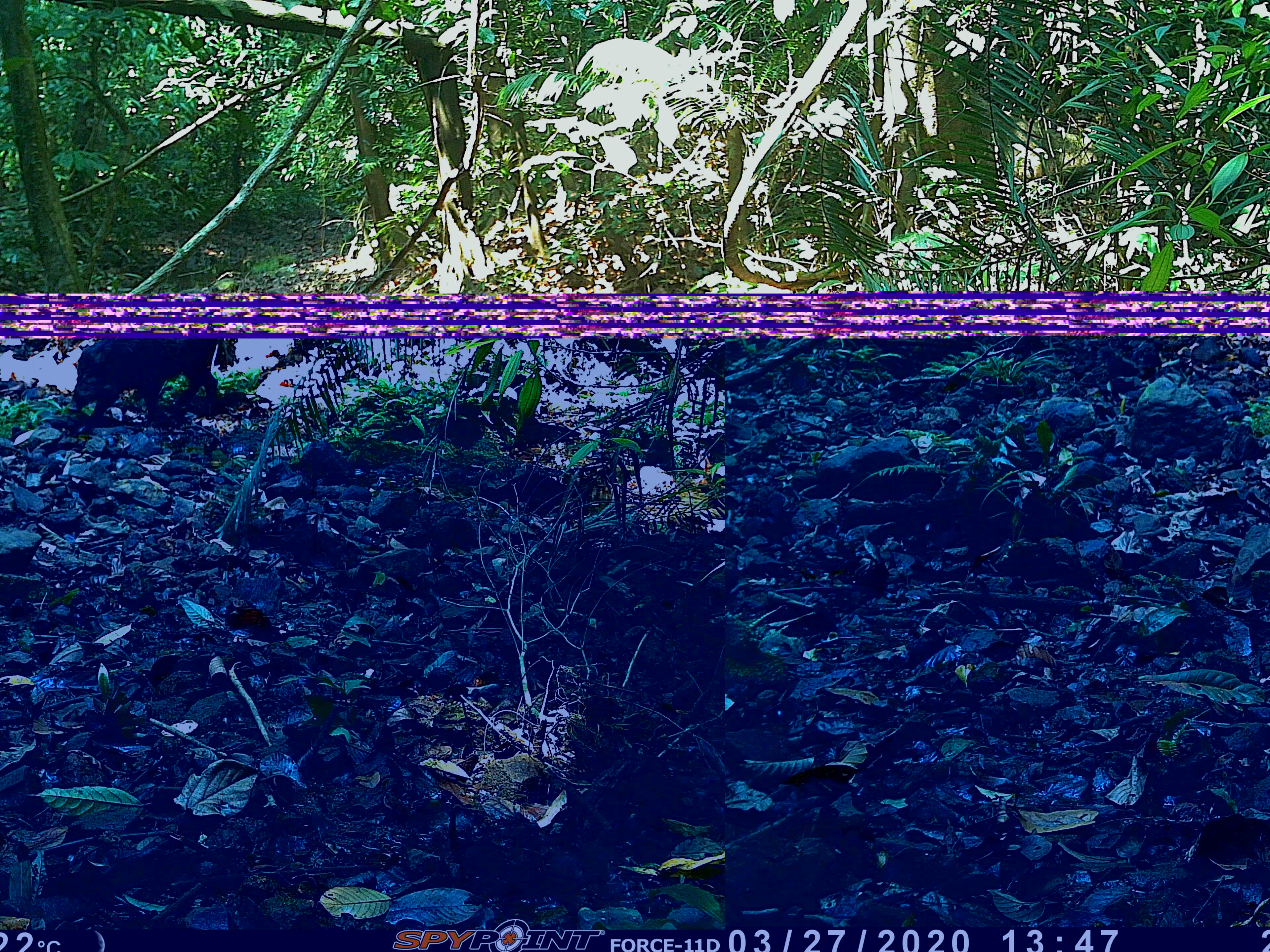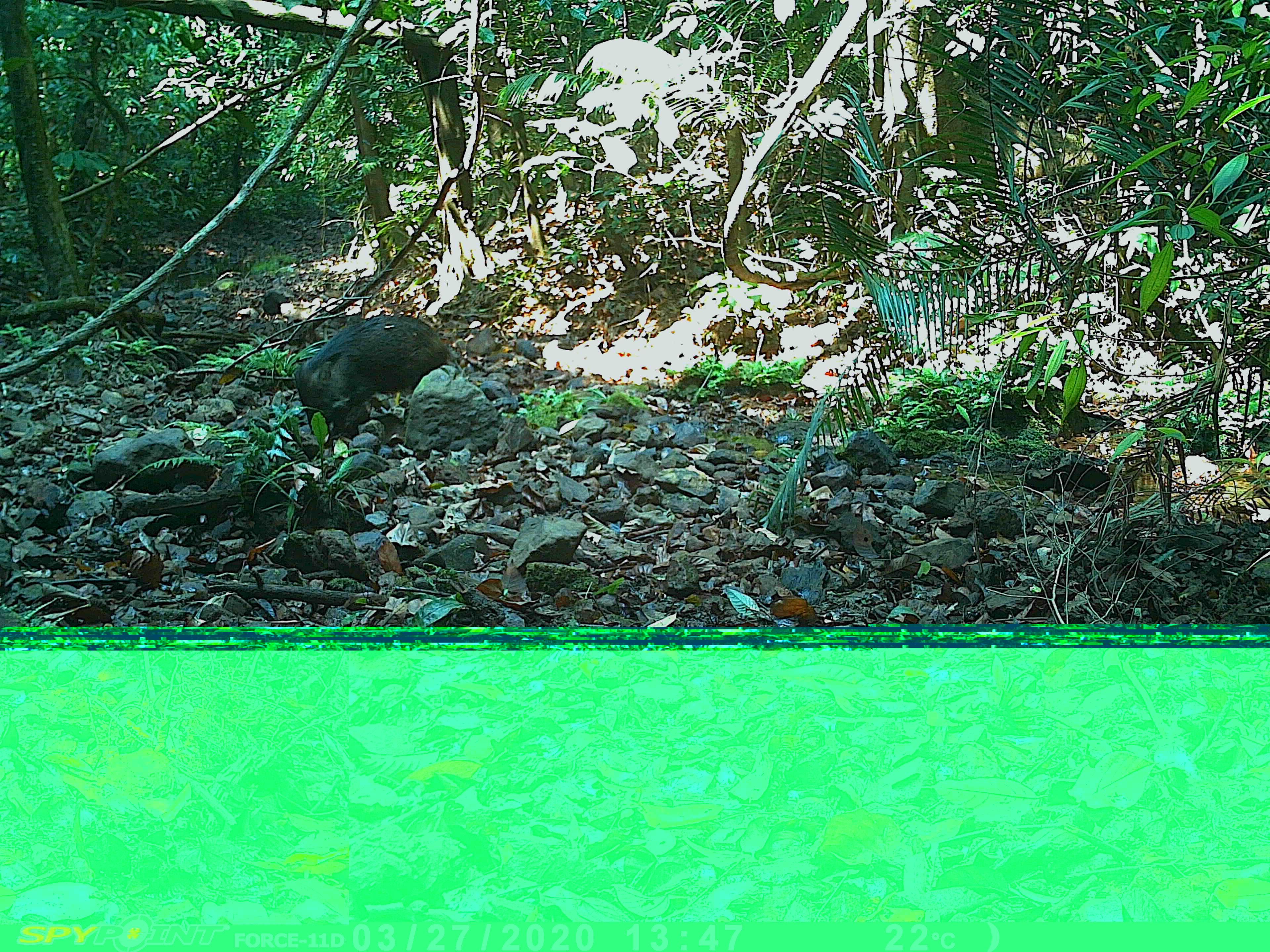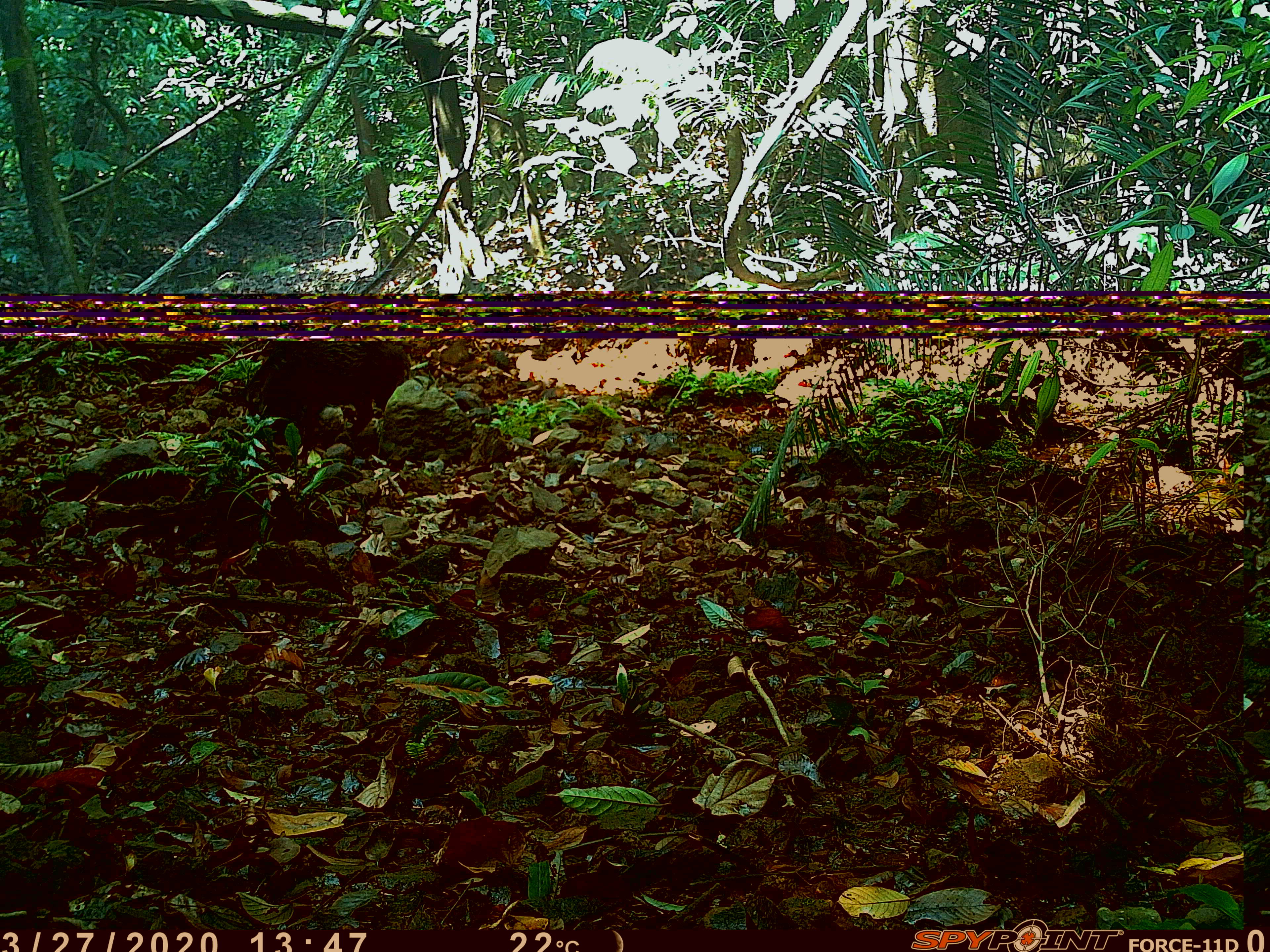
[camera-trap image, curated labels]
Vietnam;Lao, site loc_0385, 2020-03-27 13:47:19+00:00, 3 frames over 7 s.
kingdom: Animalia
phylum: Chordata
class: Mammalia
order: Artiodactyla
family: Suidae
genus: Sus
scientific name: Sus scrofa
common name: eurasian wild pig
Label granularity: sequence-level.